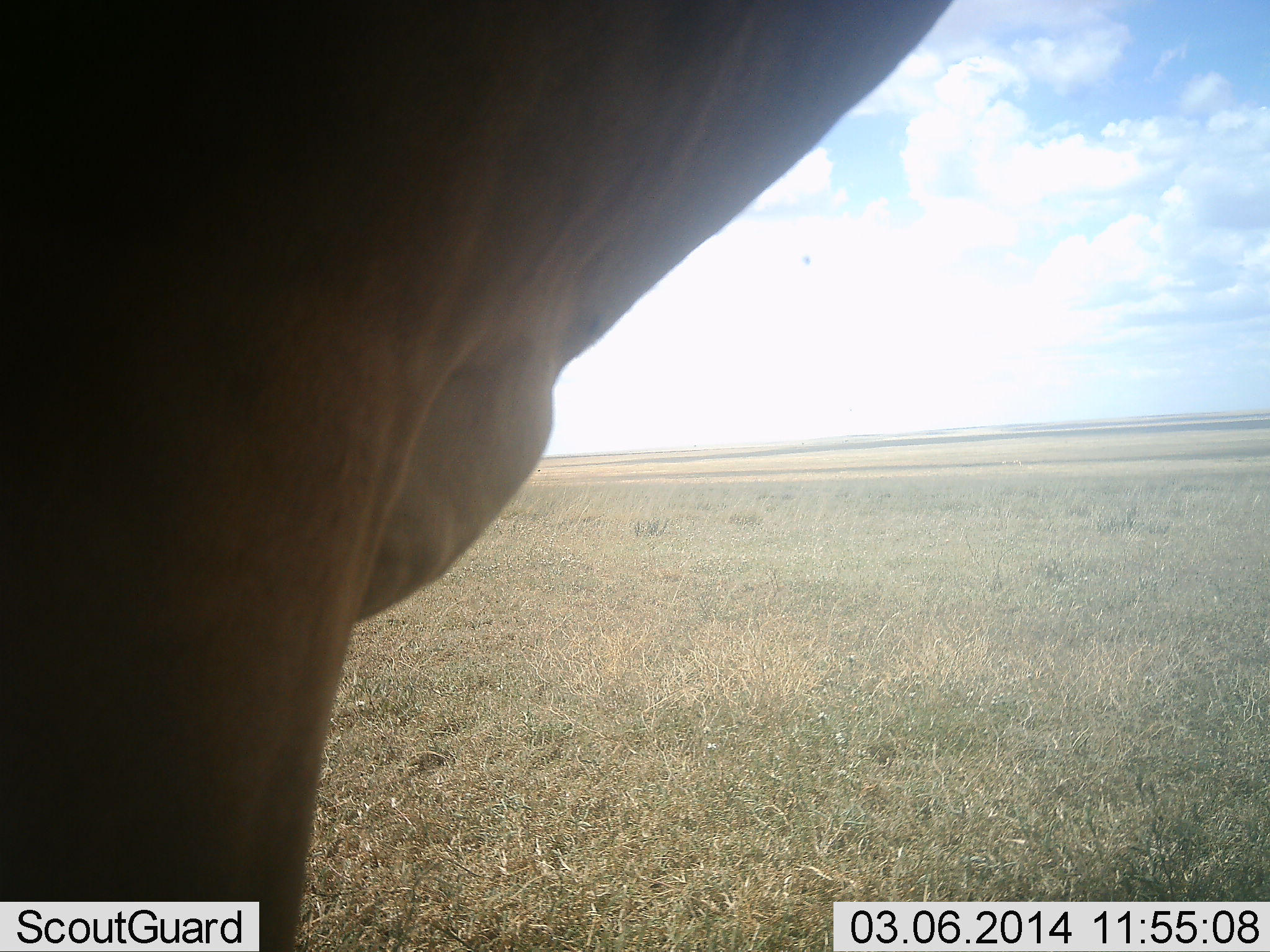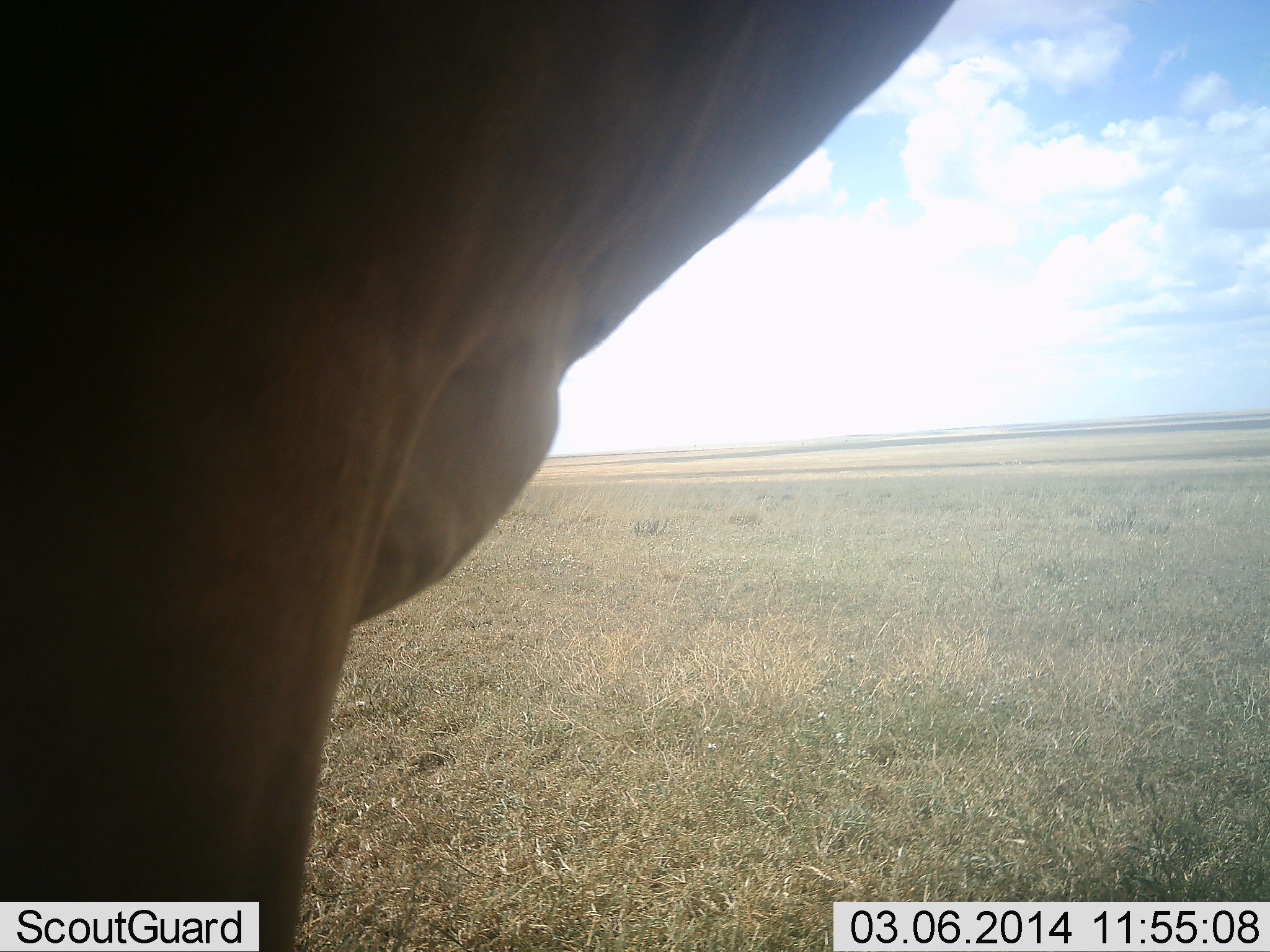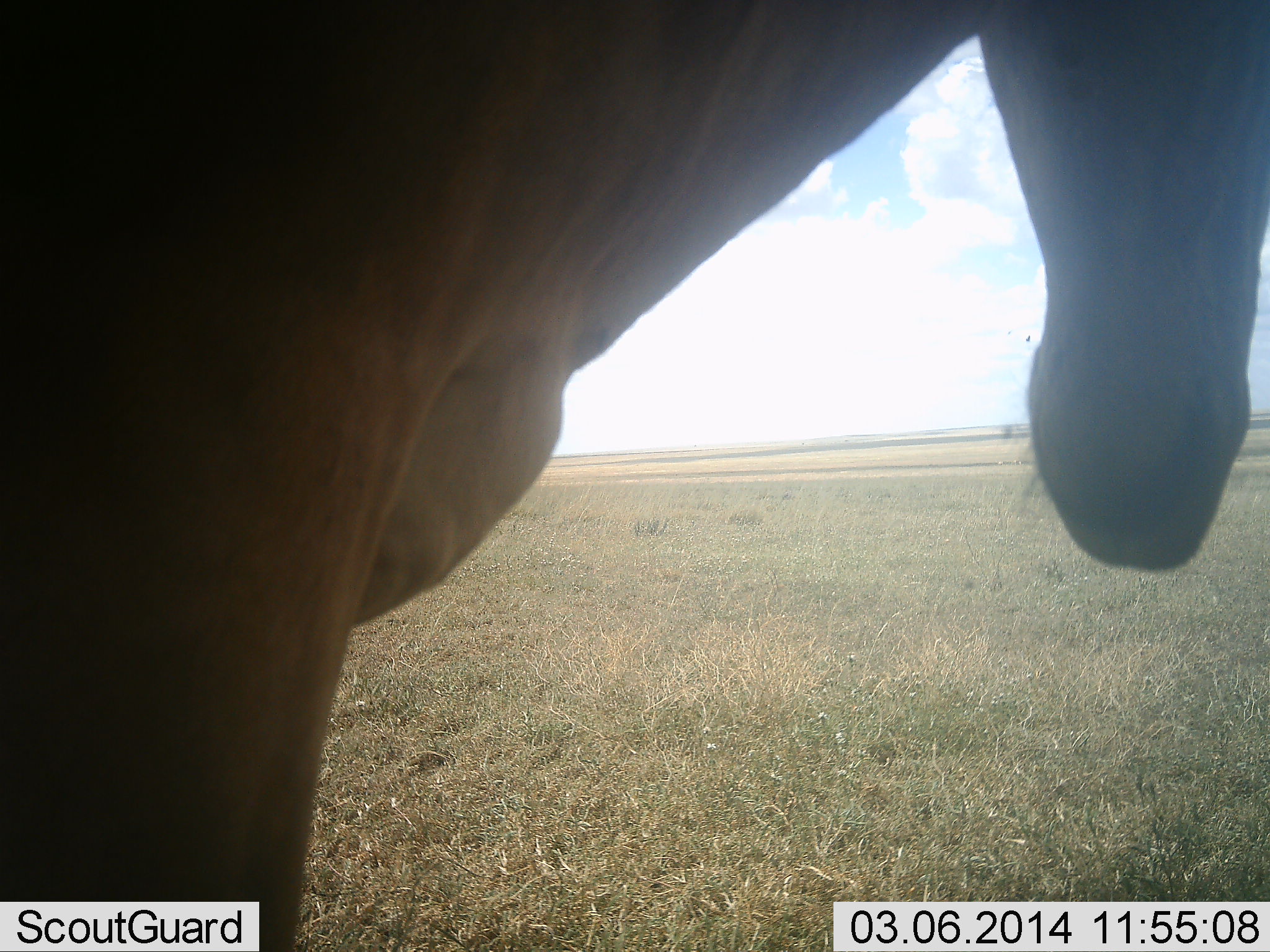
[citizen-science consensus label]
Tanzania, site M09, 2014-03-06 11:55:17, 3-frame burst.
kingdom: Animalia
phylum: Chordata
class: Mammalia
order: Artiodactyla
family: Bovidae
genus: Alcelaphus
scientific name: Alcelaphus buselaphus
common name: hartebeest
Hartebeest (Alcelaphus buselaphus), count 1. Behavior (volunteer vote fractions): standing 100%, resting 0%, moving 0%, interacting 0%. Young present (vote fraction): 0%. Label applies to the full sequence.